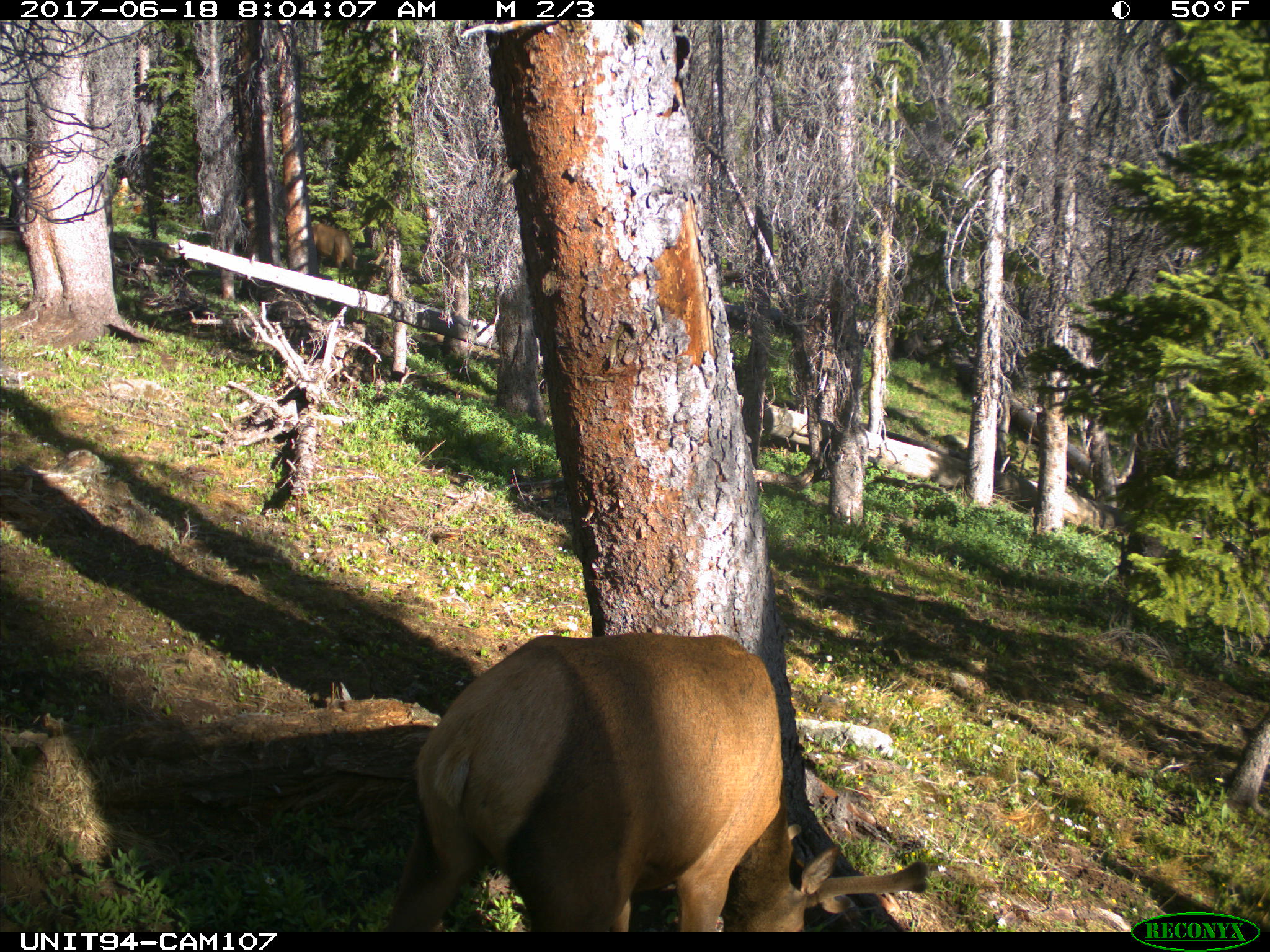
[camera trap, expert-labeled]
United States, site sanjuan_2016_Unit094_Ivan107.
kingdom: Animalia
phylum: Chordata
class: Mammalia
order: Artiodactyla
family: Cervidae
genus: Cervus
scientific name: Cervus elaphus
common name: red deer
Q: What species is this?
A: Cervus elaphus (red deer).